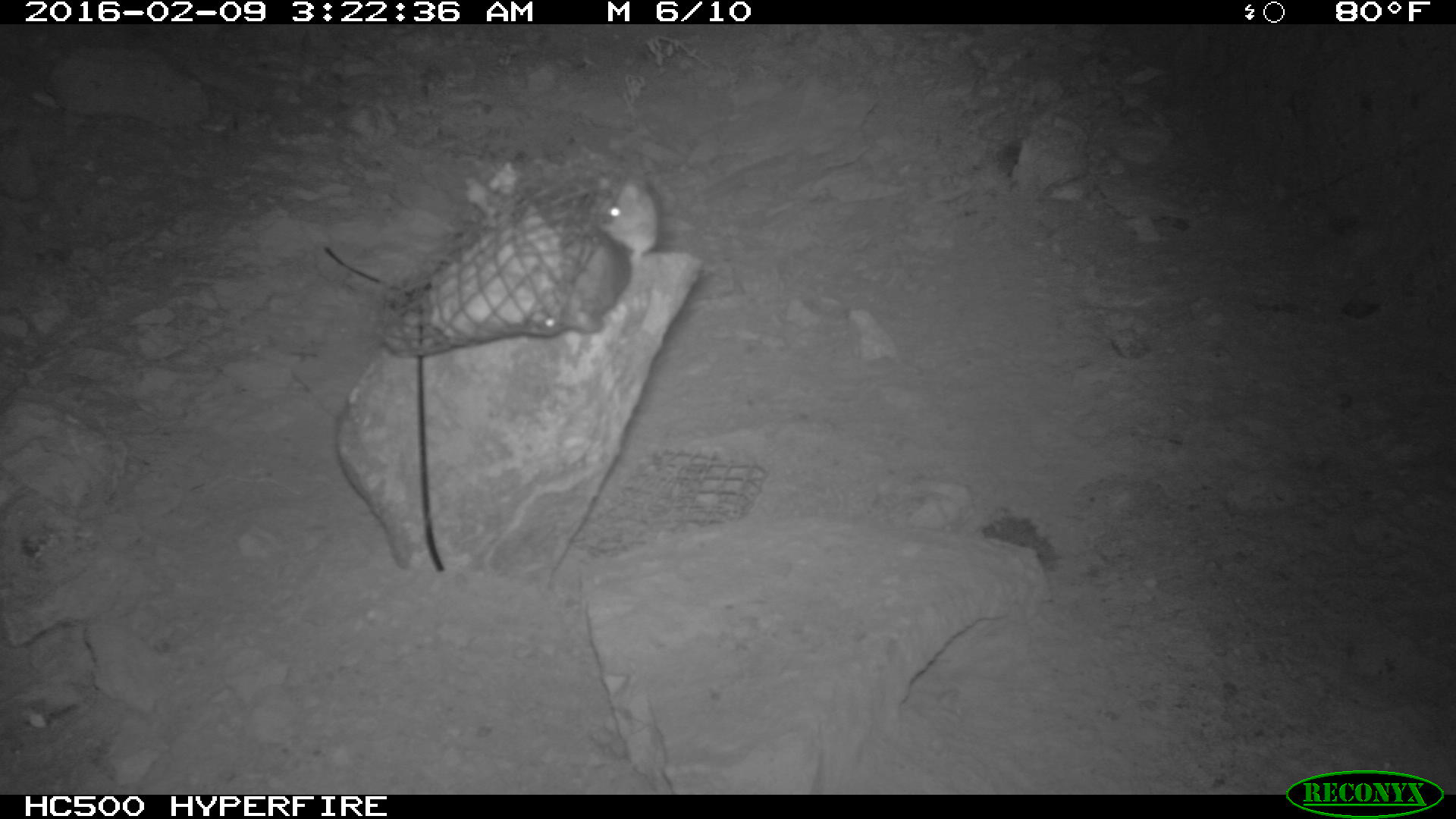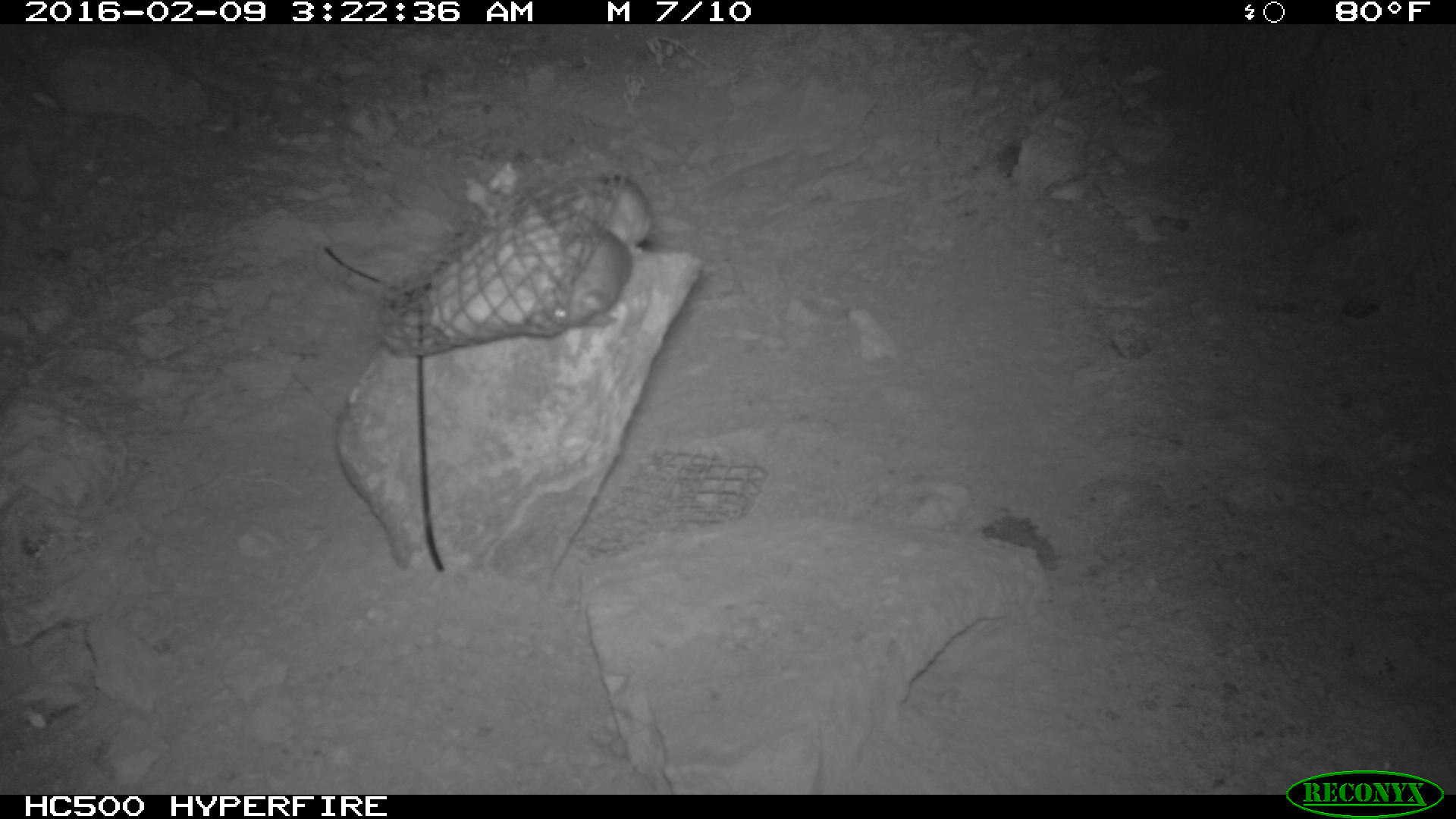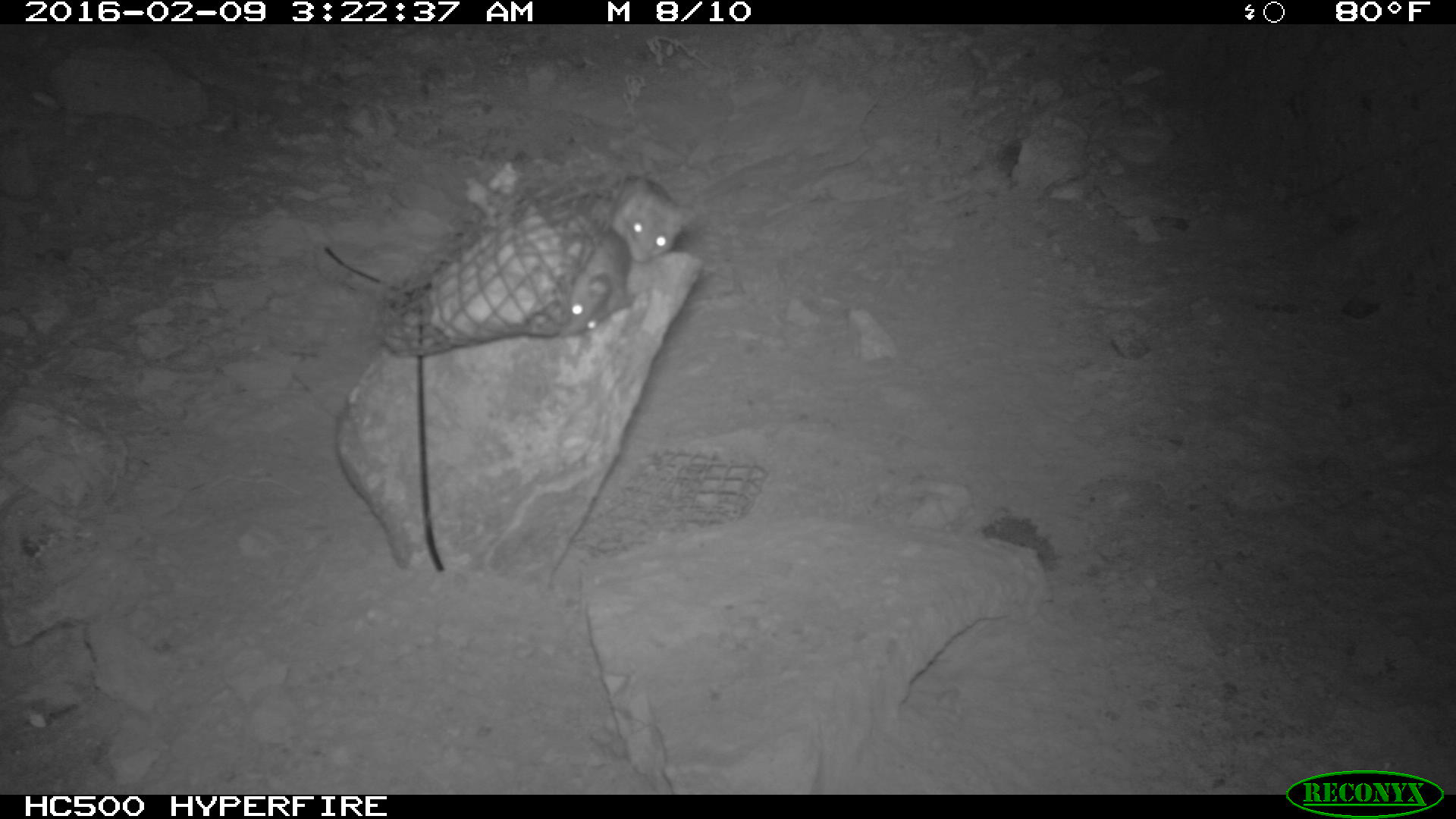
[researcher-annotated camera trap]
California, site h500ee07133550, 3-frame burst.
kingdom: Animalia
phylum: Chordata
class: Mammalia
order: Rodentia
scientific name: Rodentia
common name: rodent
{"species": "rodent (Rodentia)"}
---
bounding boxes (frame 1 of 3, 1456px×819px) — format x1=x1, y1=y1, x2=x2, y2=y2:
rodent: x1=522, y1=225, x2=629, y2=342; x1=582, y1=174, x2=658, y2=262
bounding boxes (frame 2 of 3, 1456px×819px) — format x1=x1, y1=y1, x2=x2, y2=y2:
rodent: x1=530, y1=224, x2=630, y2=322; x1=532, y1=172, x2=652, y2=245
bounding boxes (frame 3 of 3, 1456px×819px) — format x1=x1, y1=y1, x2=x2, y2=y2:
rodent: x1=560, y1=226, x2=634, y2=336; x1=613, y1=174, x2=695, y2=262